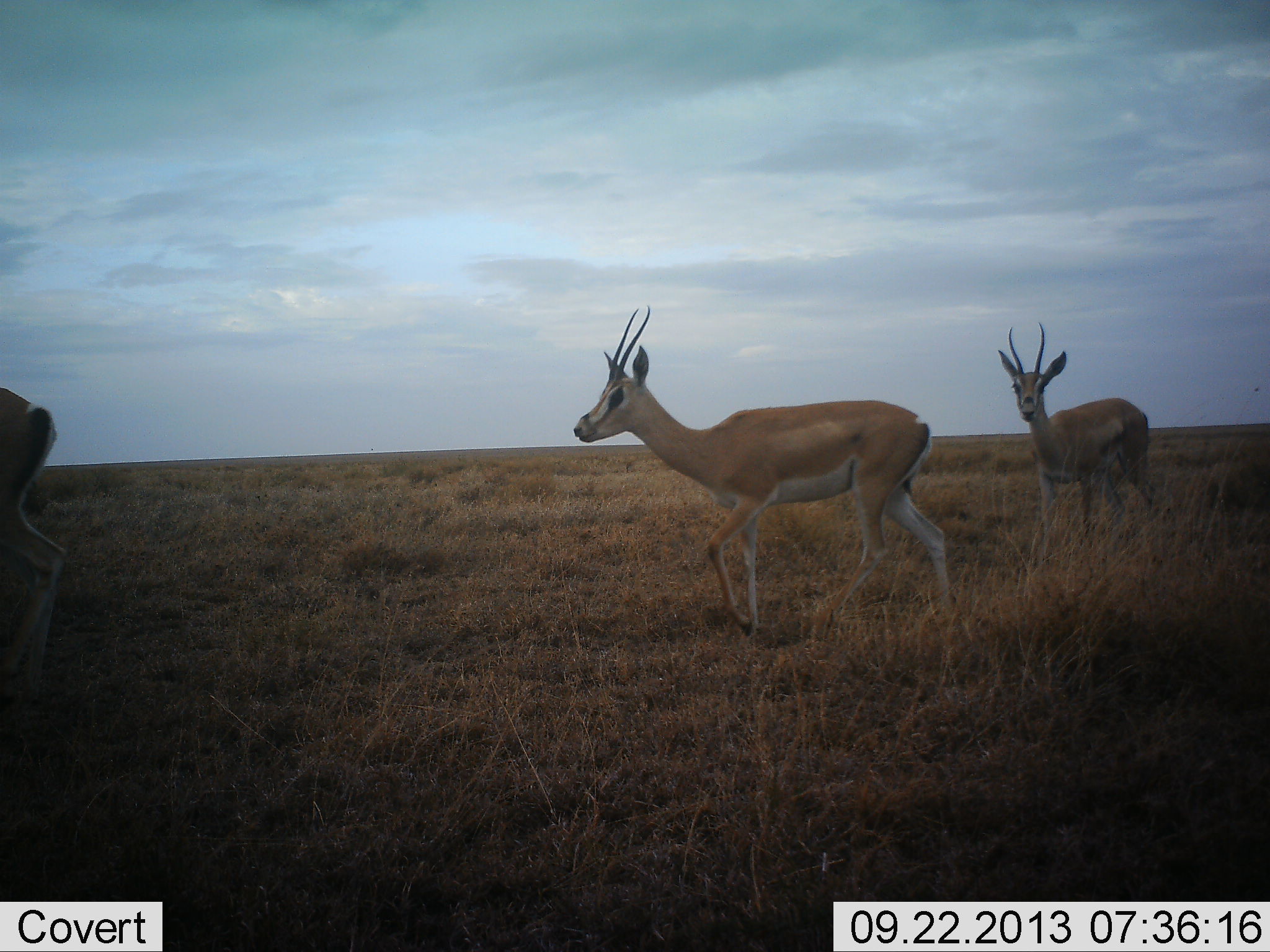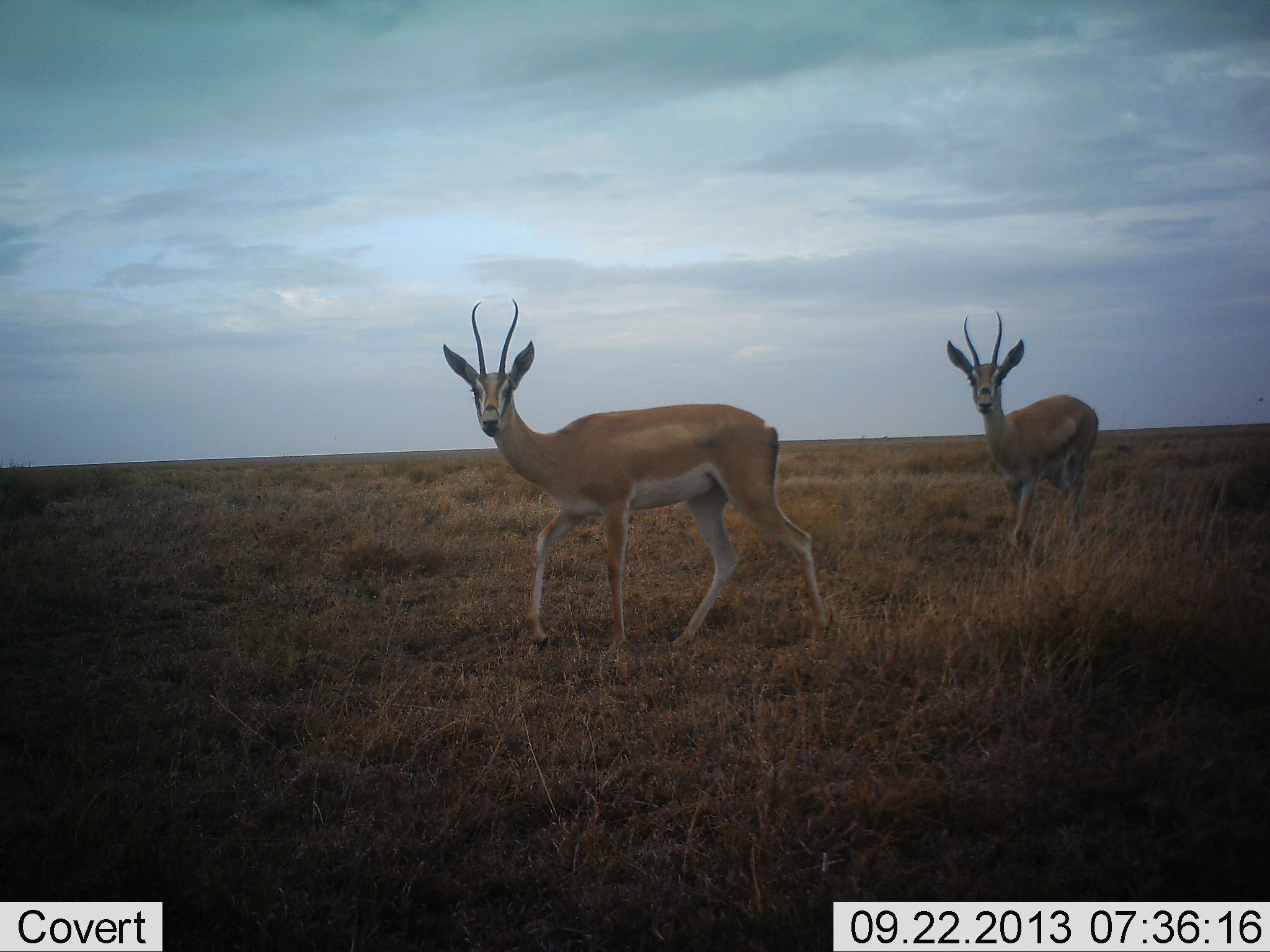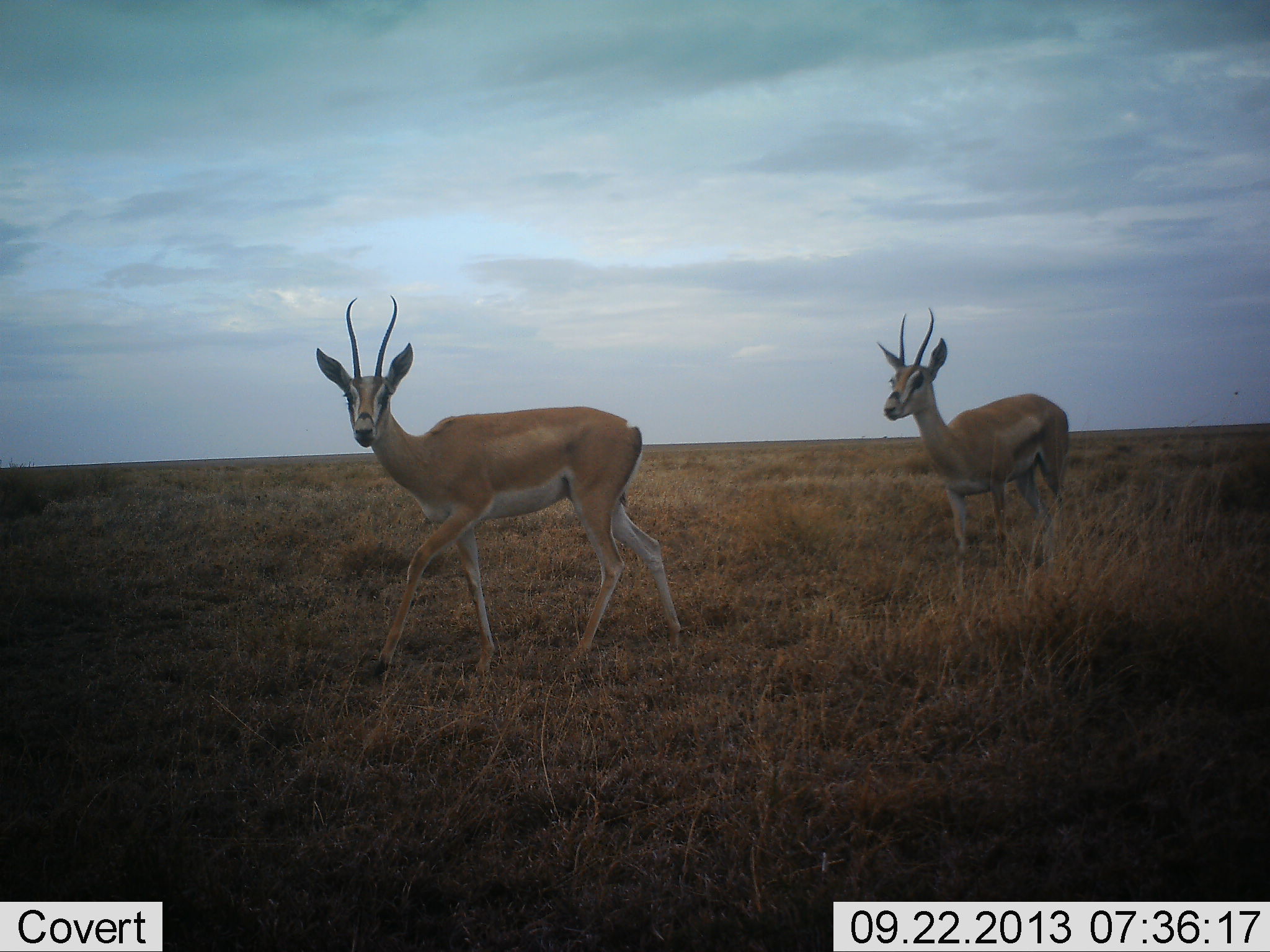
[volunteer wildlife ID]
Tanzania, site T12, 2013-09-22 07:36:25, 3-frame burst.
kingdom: Animalia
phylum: Chordata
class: Mammalia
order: Artiodactyla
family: Bovidae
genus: Nanger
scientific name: Nanger granti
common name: grant's gazelle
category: gazellegrants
Gazellegrants (grant's gazelle) (Nanger granti), count 3. Behavior (volunteer vote fractions): standing 0%, resting 0%, moving 100%, interacting 0%. Young present (vote fraction): 0%. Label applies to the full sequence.